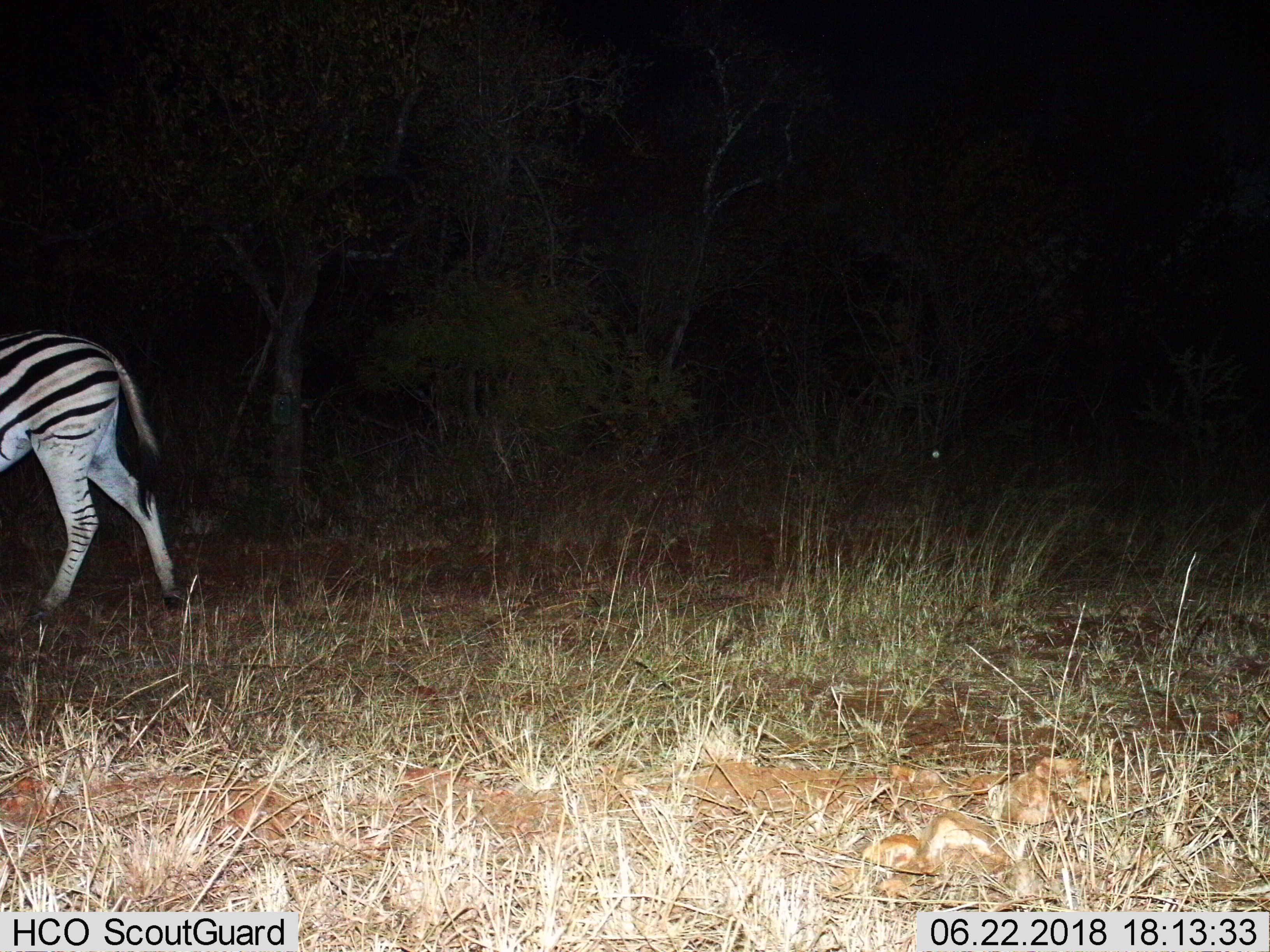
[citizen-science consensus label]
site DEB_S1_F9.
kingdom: Animalia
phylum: Chordata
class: Mammalia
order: Perissodactyla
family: Equidae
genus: Equus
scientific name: Equus quagga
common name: plains zebra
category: zebraplains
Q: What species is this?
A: Zebraplains (plains zebra) (Equus quagga).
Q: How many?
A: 1.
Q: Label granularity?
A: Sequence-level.